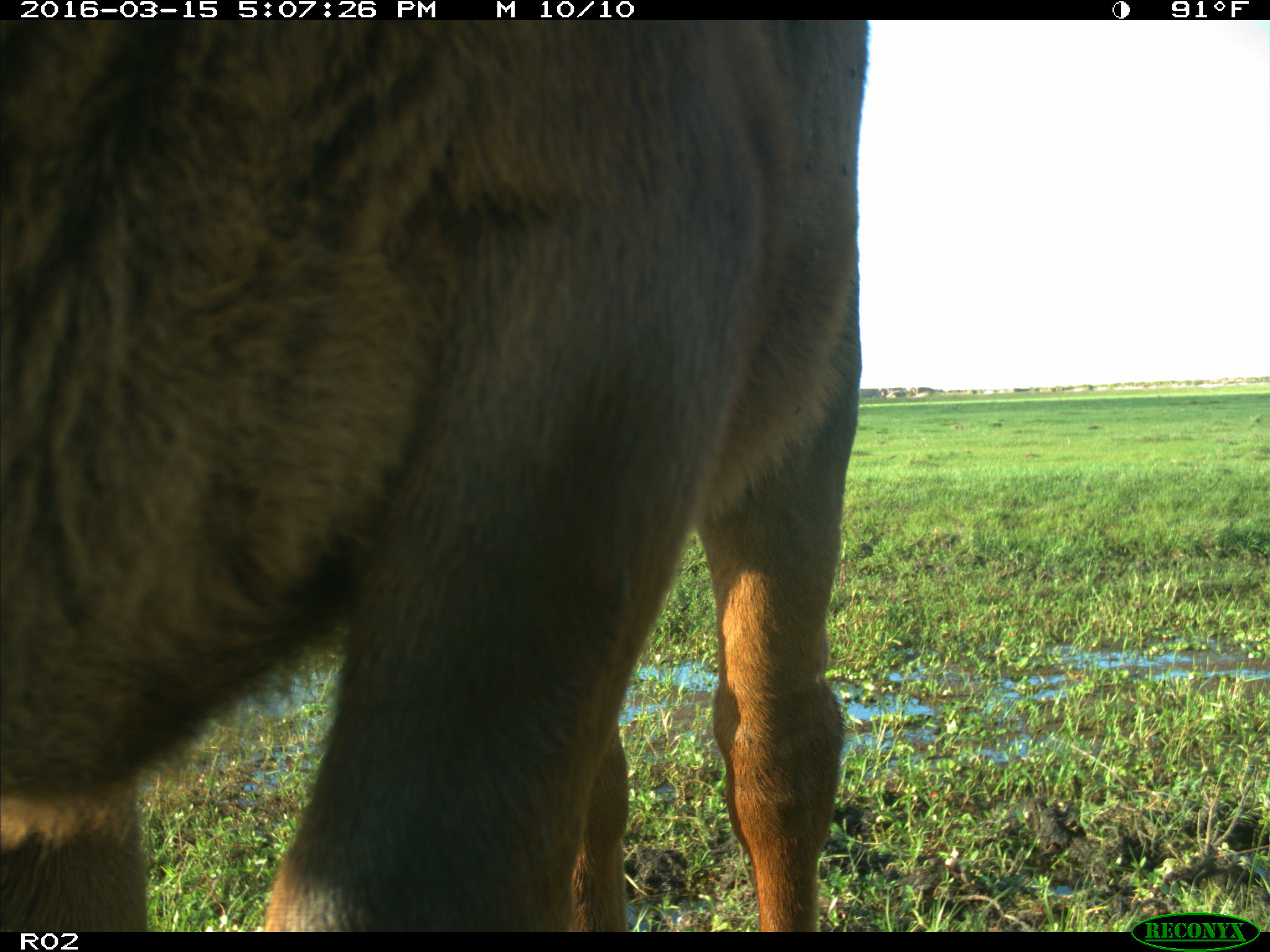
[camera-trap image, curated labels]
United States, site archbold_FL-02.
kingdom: Animalia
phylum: Chordata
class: Mammalia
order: Artiodactyla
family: Bovidae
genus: Bos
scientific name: Bos taurus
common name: domestic cow